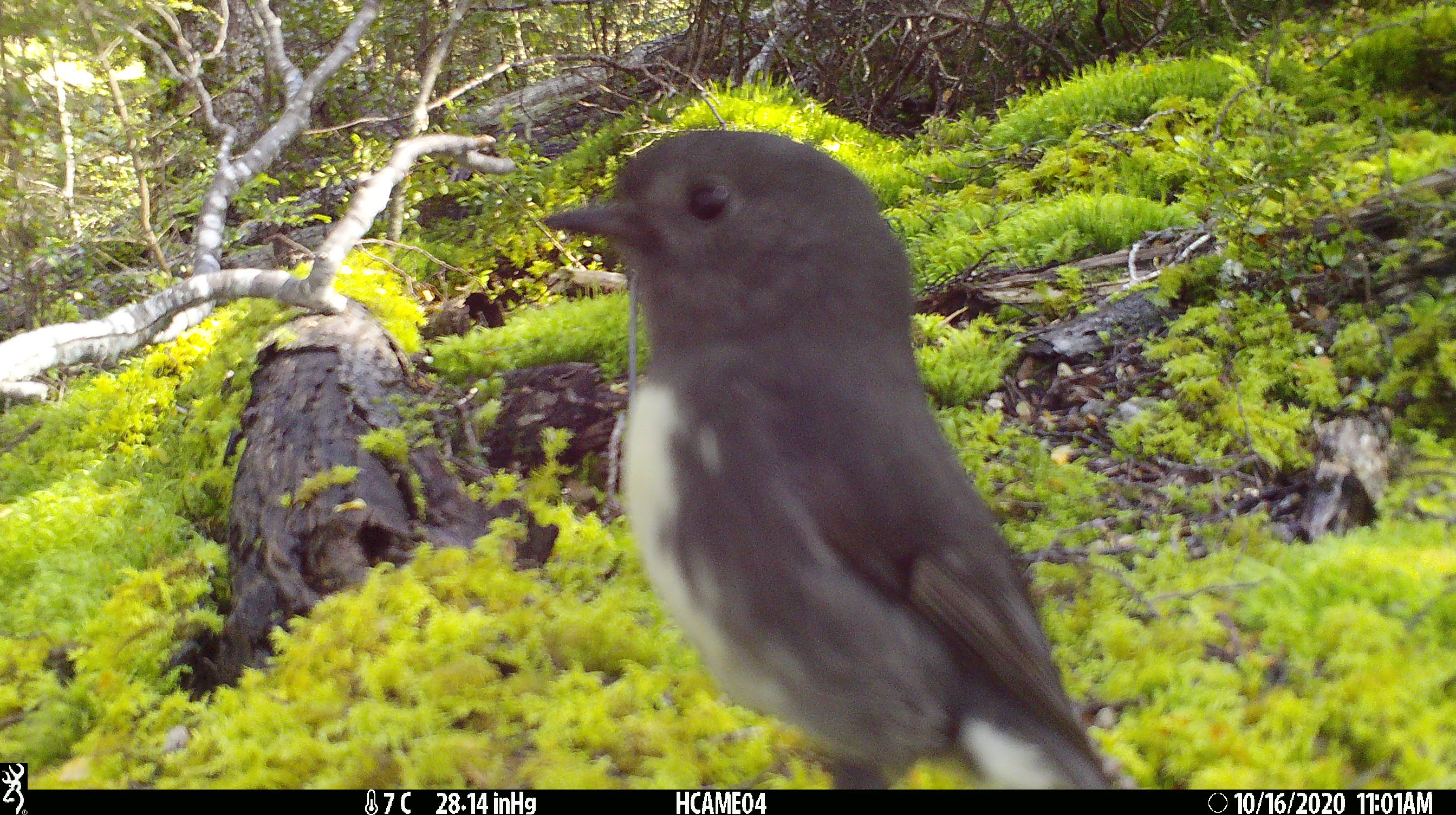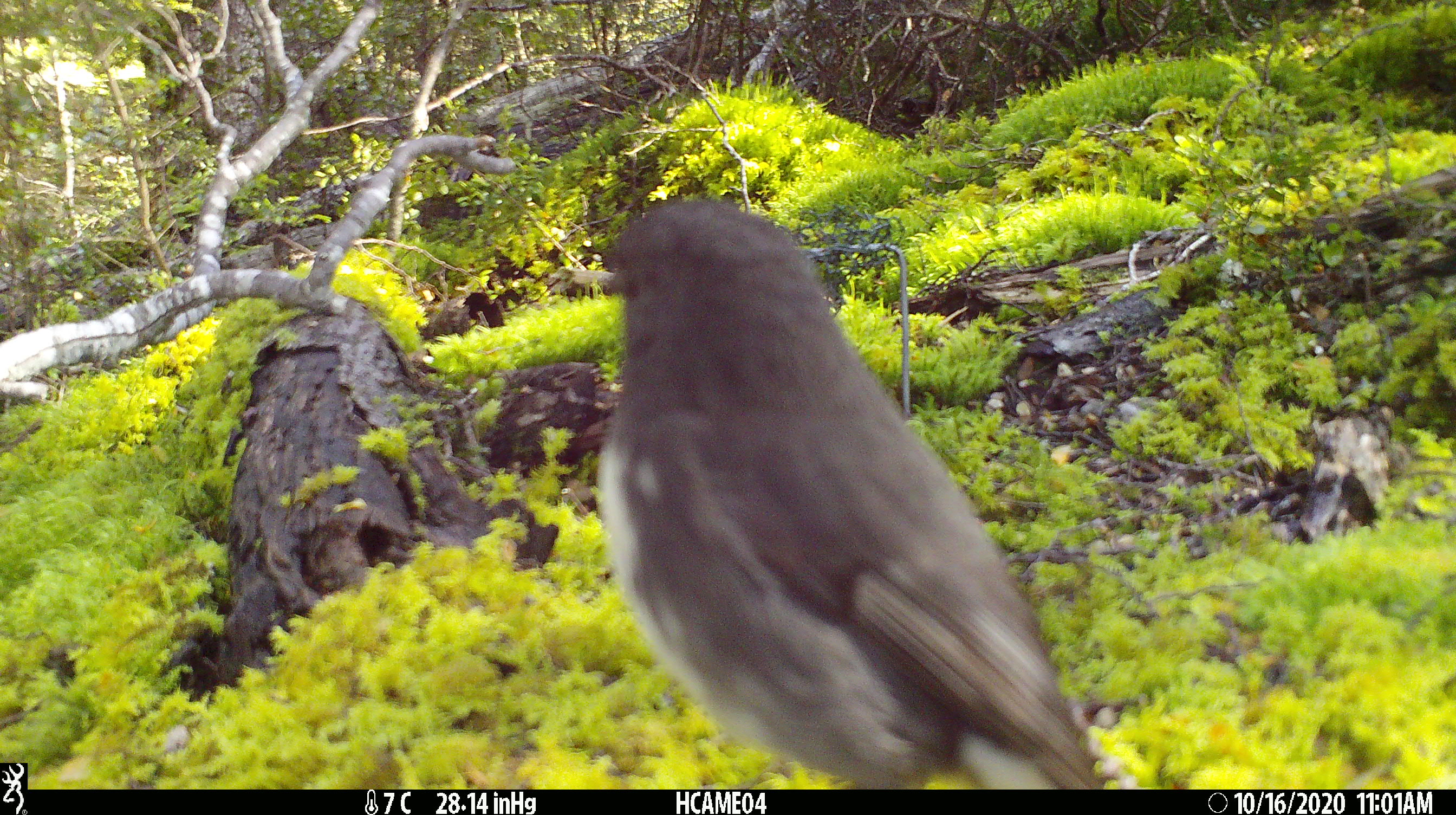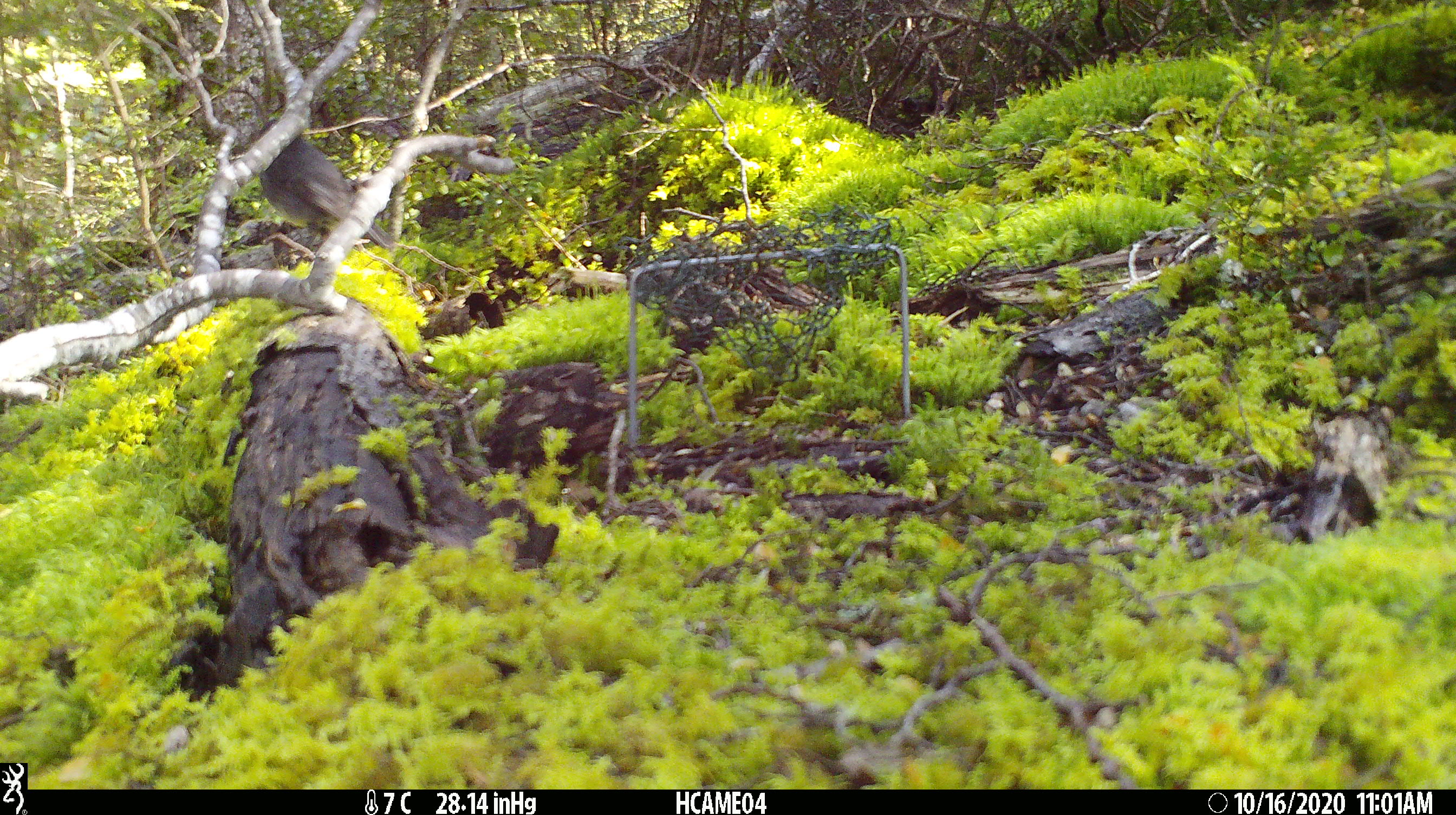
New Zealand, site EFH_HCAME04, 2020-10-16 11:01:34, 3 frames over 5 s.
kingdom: Animalia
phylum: Chordata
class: Aves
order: Passeriformes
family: Petroicidae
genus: Petroica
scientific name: Petroica australis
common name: new zealand robin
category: robin